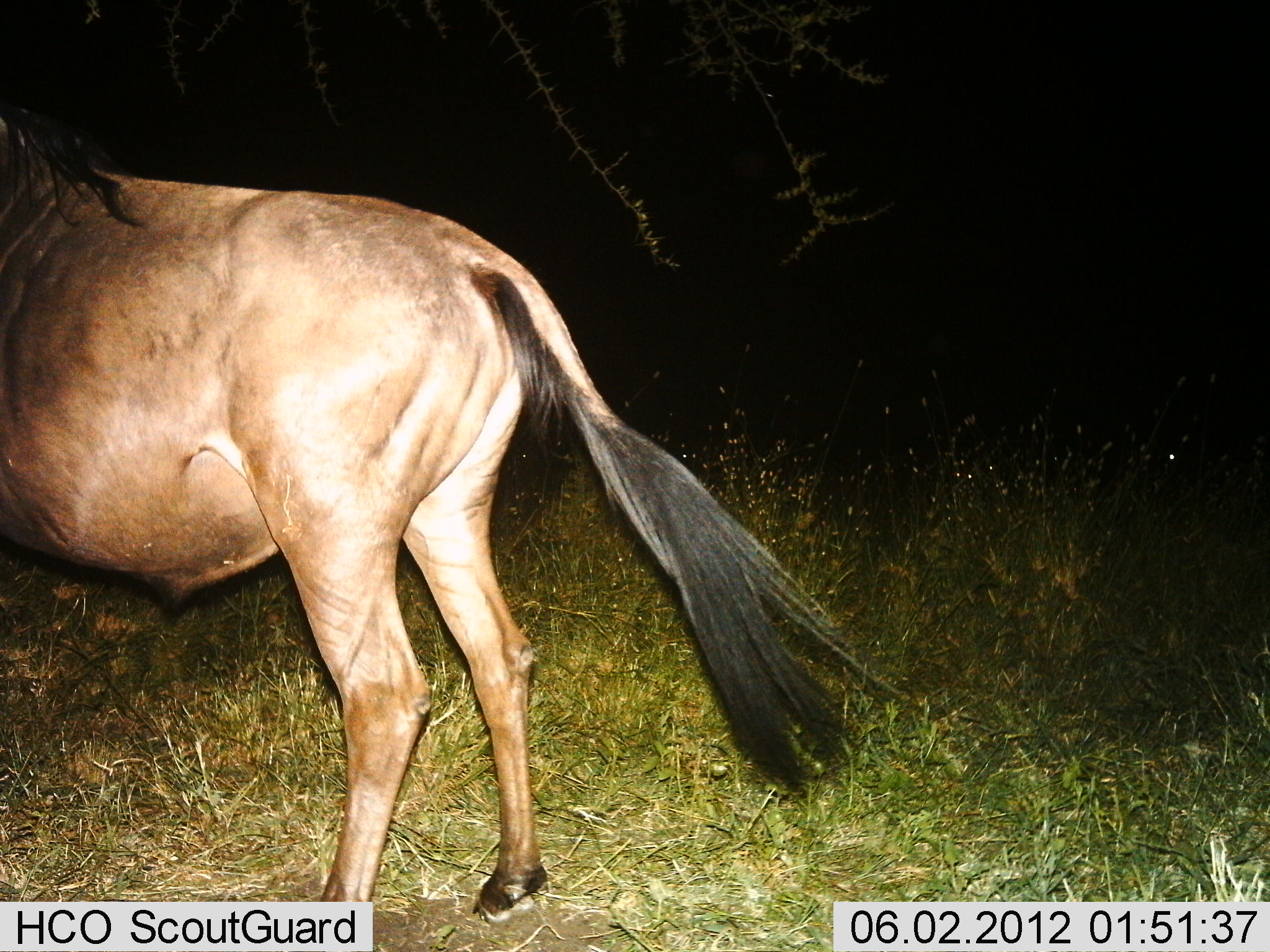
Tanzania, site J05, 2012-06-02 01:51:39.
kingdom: Animalia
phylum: Chordata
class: Mammalia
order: Artiodactyla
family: Bovidae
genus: Connochaetes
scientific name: Connochaetes taurinus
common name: blue wildebeest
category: wildebeest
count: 1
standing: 70%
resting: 0%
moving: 30%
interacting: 0%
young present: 0%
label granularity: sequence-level